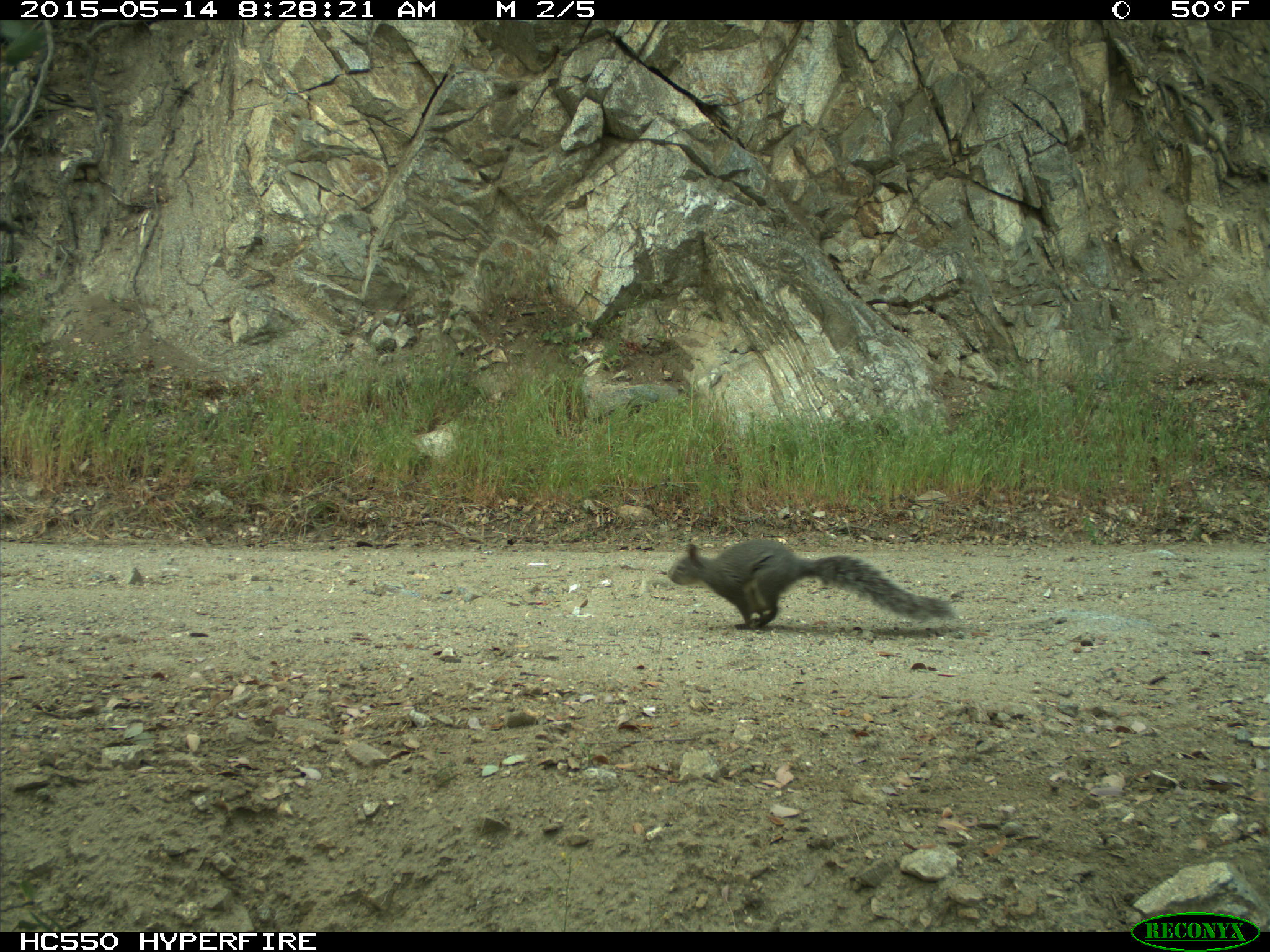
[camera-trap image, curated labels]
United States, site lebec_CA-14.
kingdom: Animalia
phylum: Chordata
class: Mammalia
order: Rodentia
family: Sciuridae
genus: Sciurus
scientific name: Sciurus carolinensis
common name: eastern gray squirrel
Sciurus carolinensis (eastern gray squirrel).